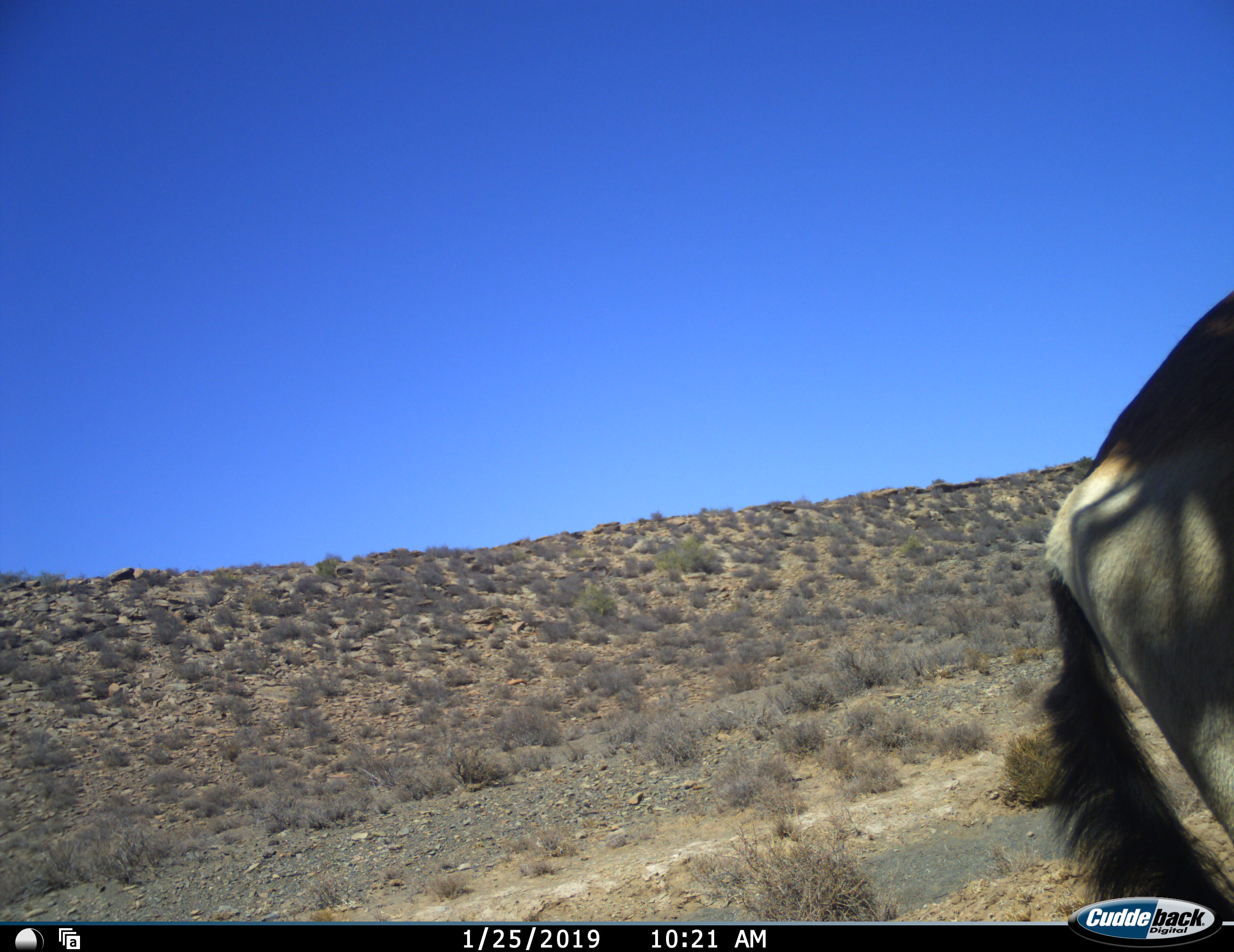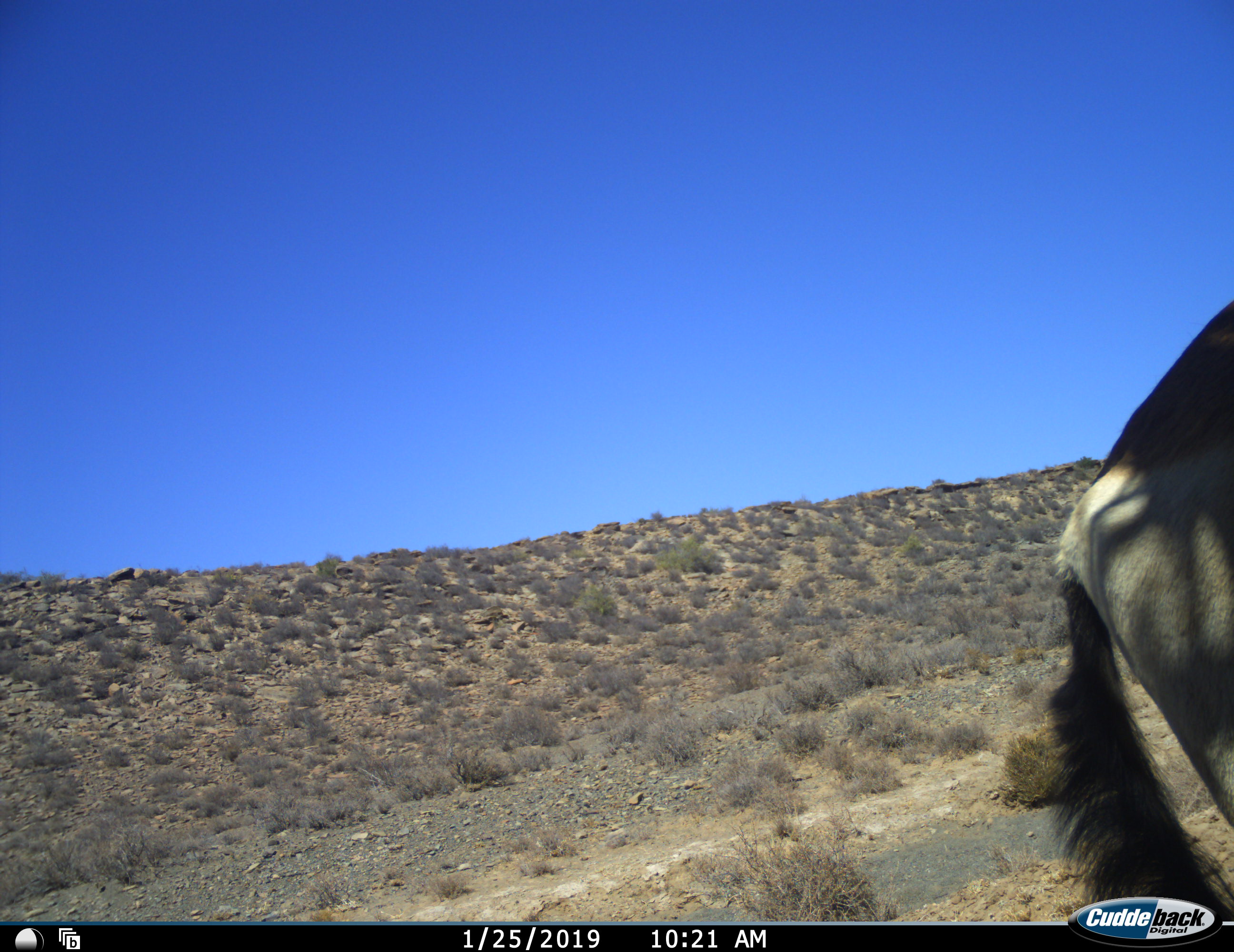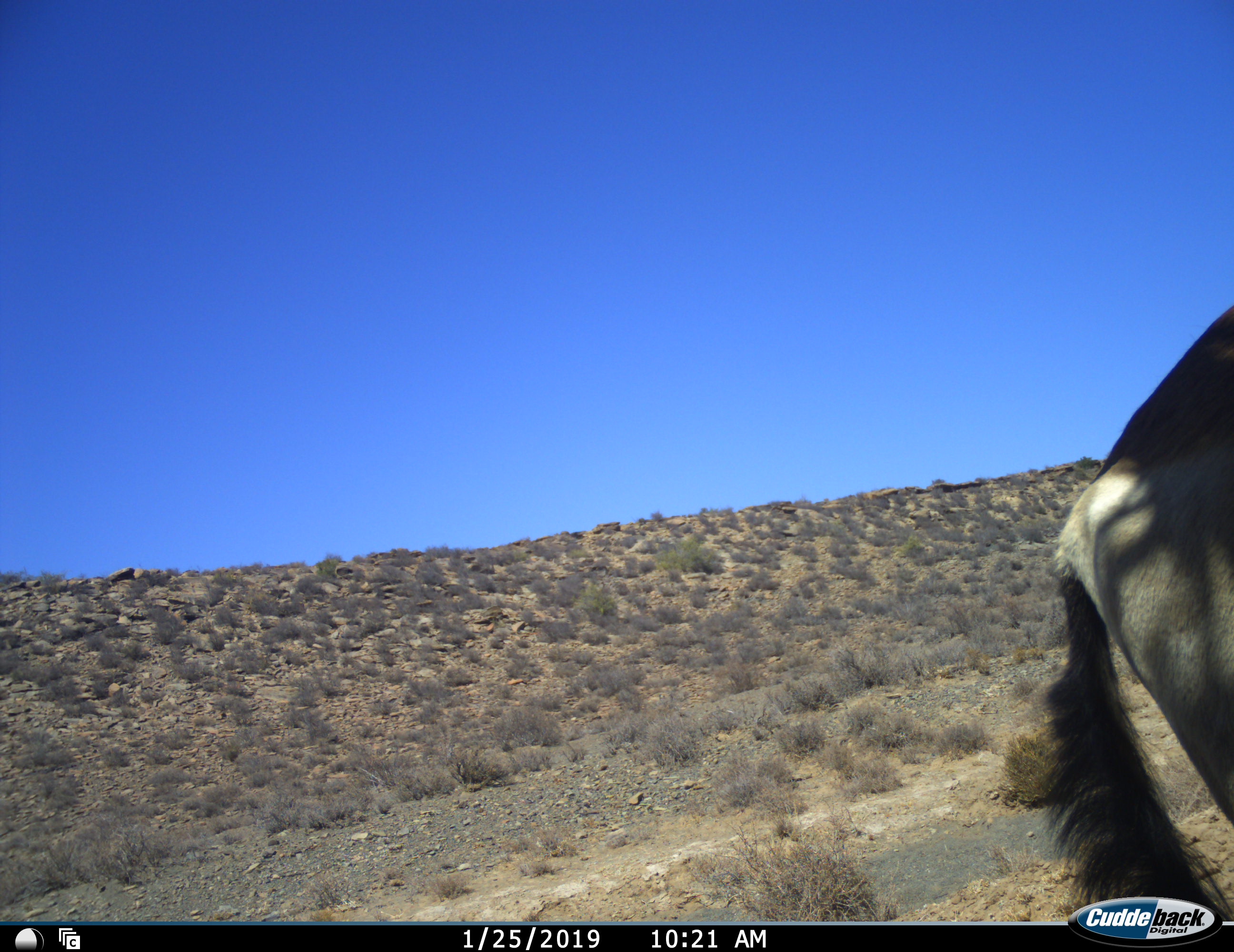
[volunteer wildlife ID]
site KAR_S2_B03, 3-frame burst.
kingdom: Animalia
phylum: Chordata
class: Mammalia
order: Artiodactyla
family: Bovidae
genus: Oryx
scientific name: Oryx gazella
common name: gemsbok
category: oryx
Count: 1.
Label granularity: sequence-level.